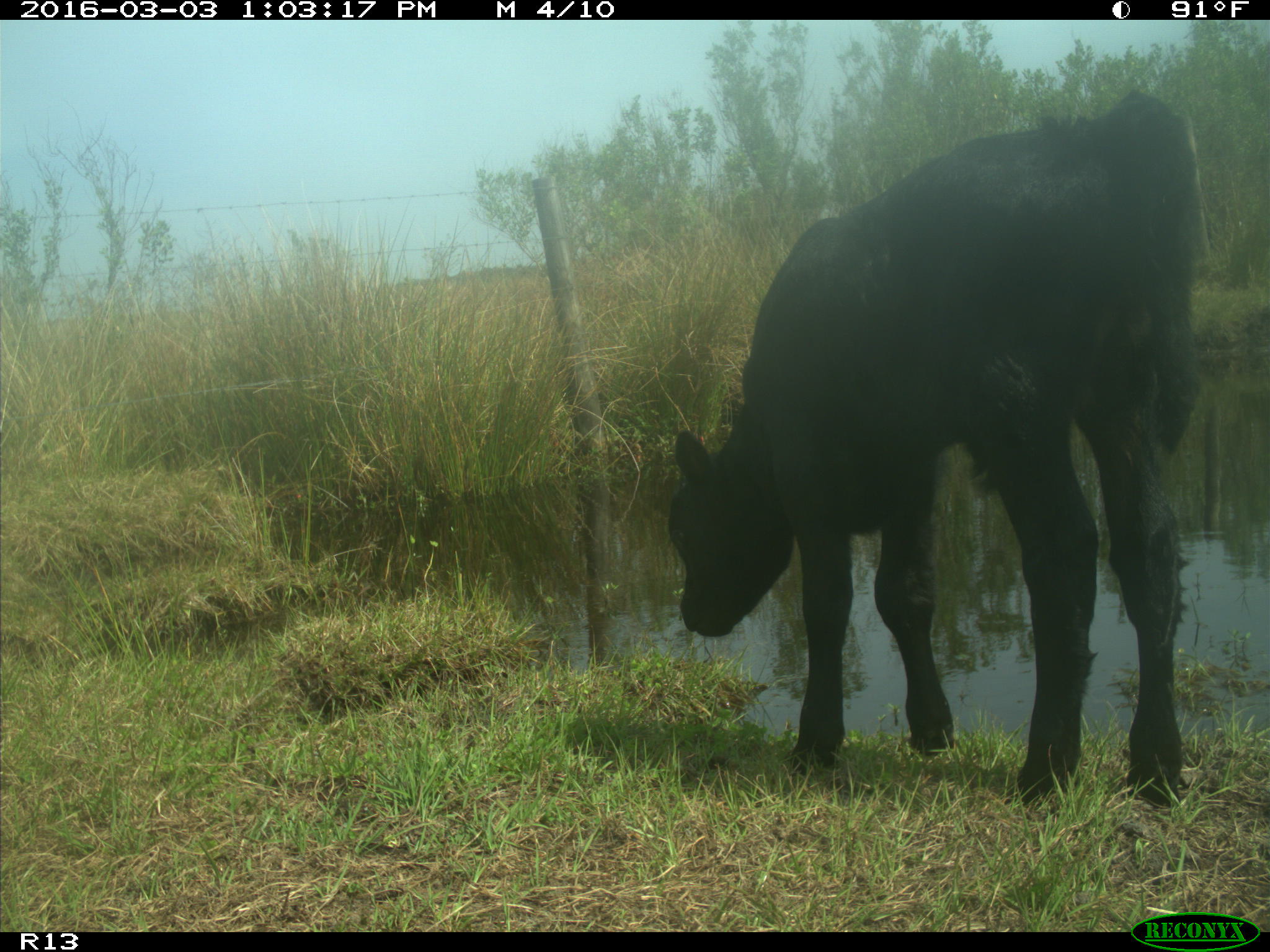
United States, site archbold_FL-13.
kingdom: Animalia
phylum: Chordata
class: Mammalia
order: Artiodactyla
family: Bovidae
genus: Bos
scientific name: Bos taurus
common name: domestic cow